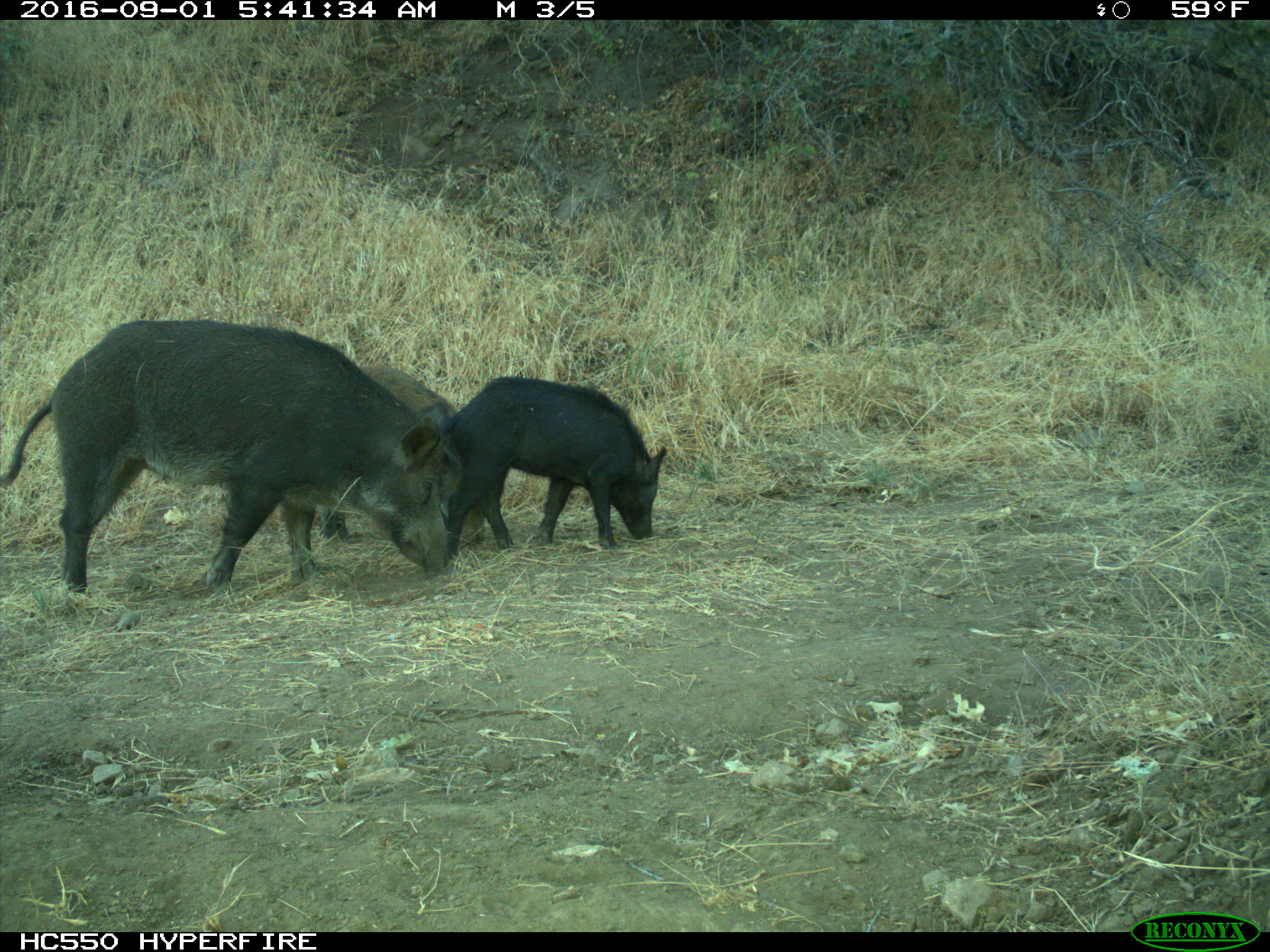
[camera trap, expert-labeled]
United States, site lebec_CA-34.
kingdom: Animalia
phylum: Chordata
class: Mammalia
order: Artiodactyla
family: Suidae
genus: Sus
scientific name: Sus scrofa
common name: wild boar